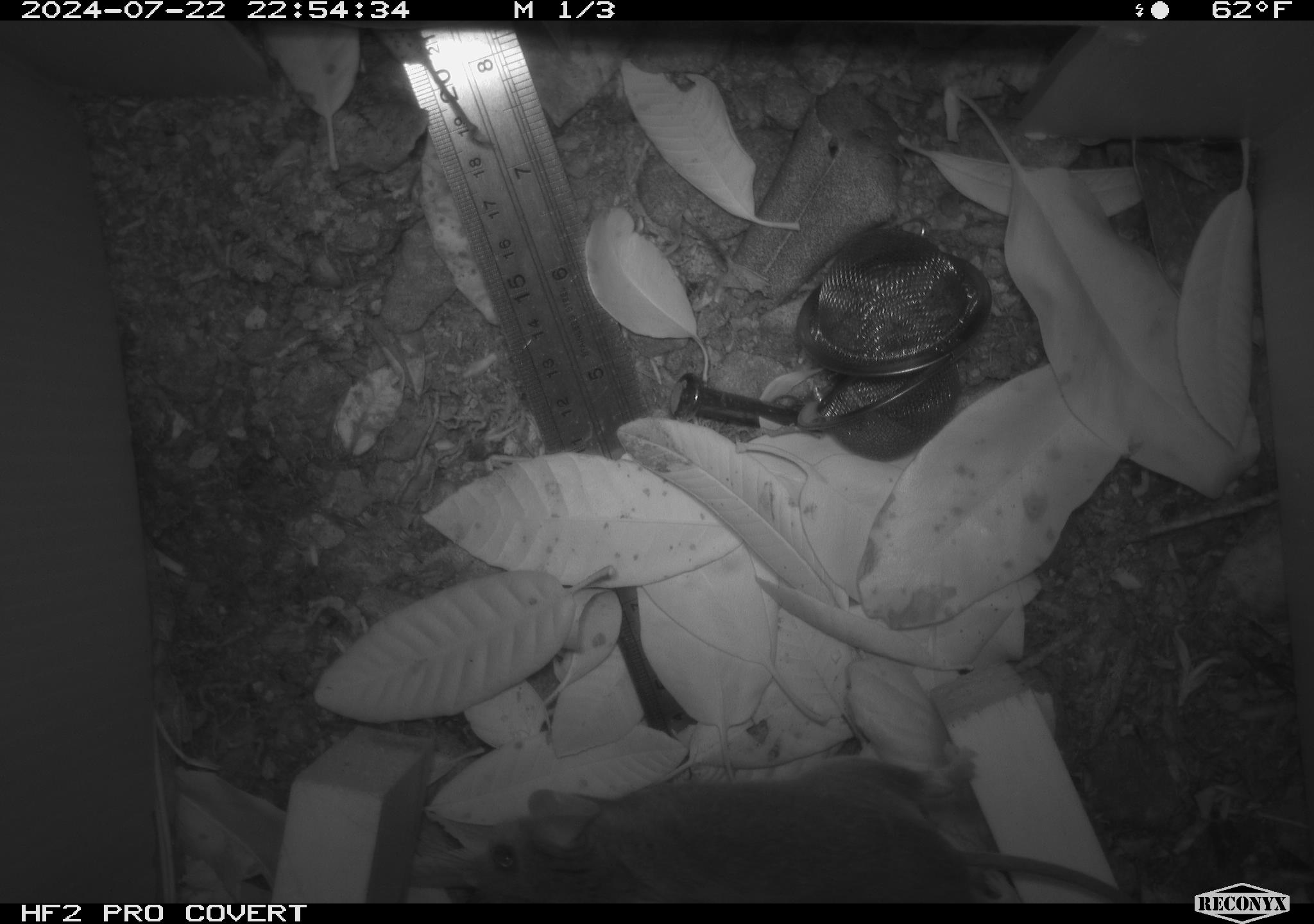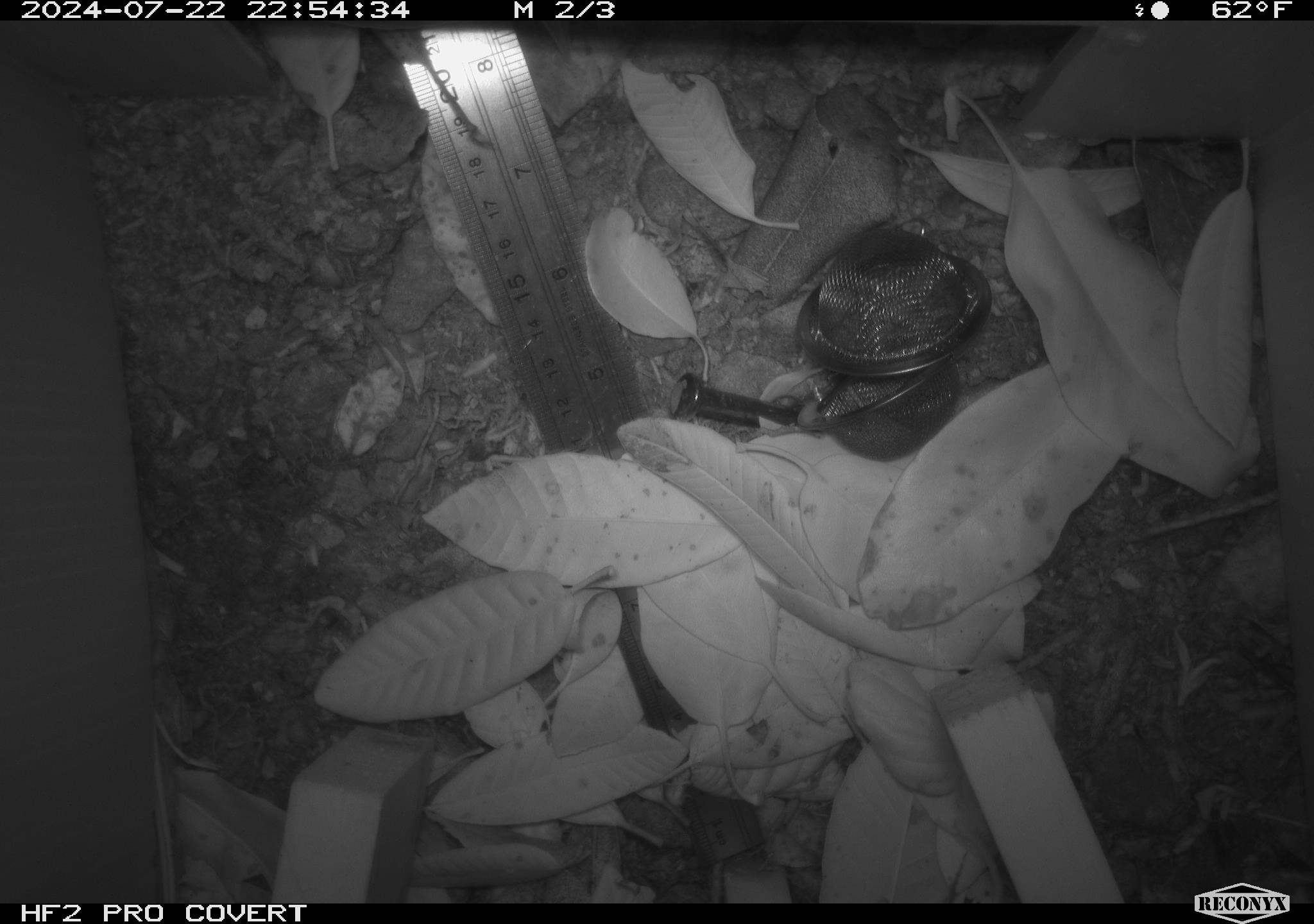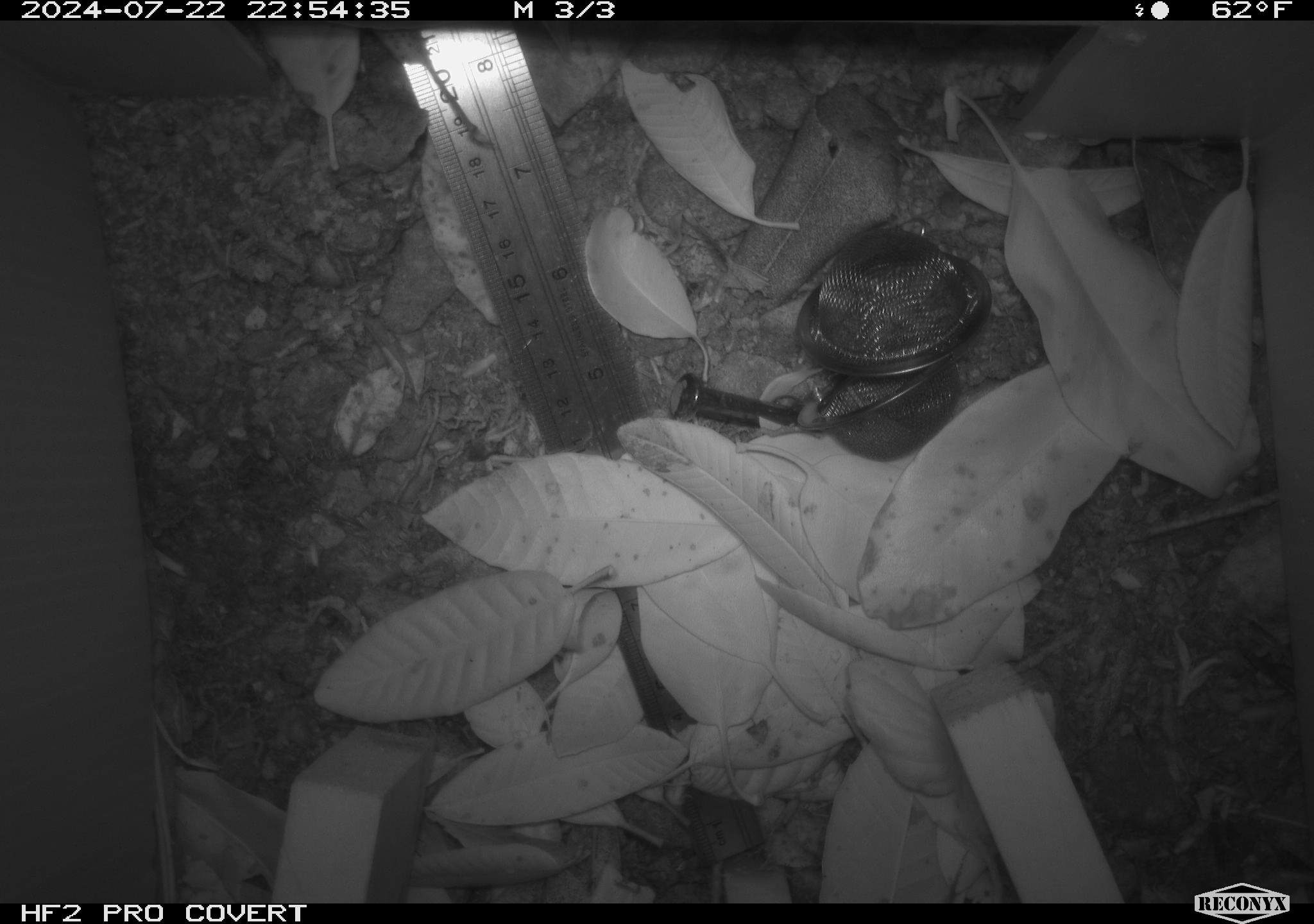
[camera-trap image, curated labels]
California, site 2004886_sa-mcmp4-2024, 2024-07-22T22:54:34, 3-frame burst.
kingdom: Animalia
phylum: Chordata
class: Mammalia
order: Rodentia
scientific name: Rodentia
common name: mouse species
Mouse species (Rodentia).